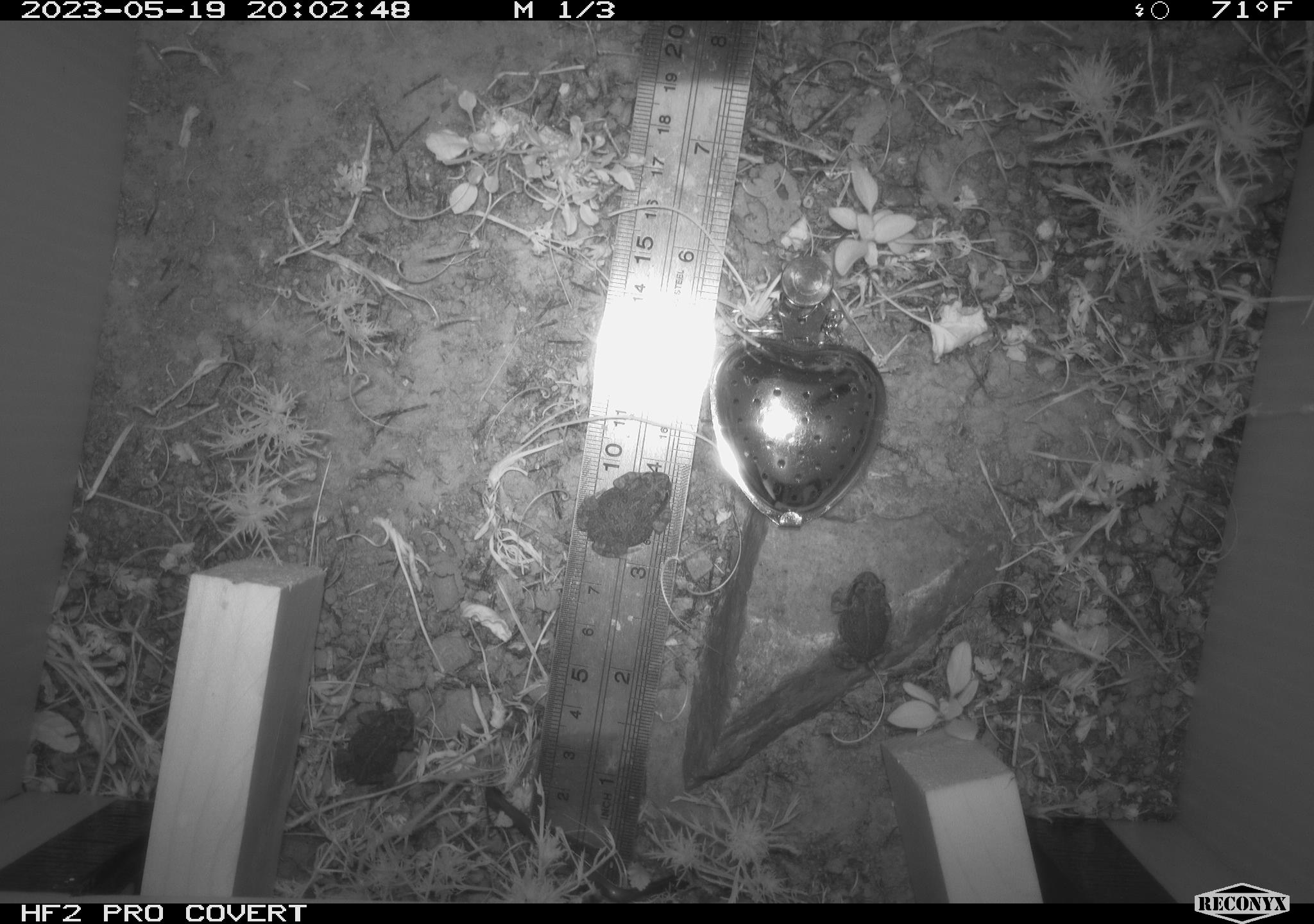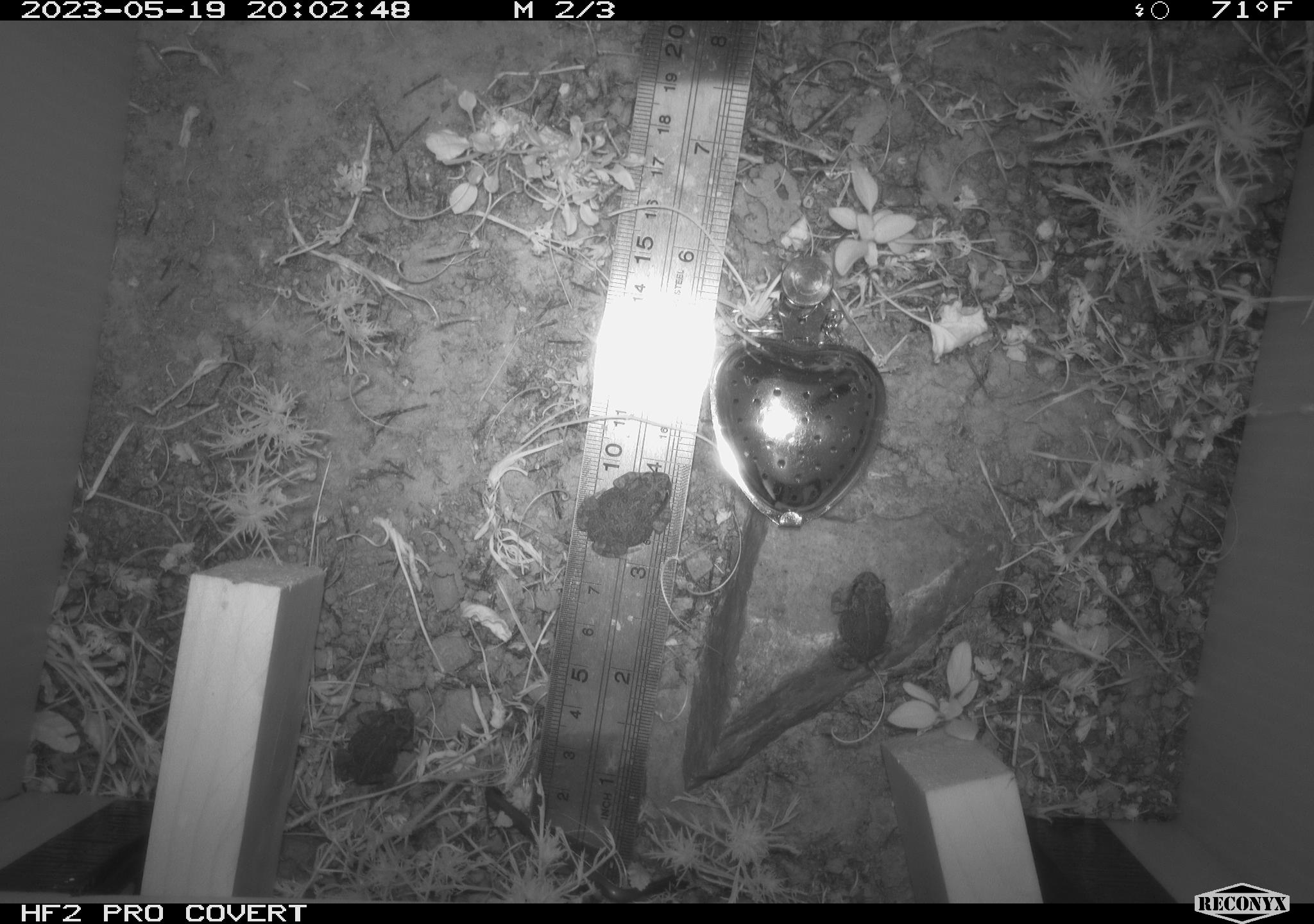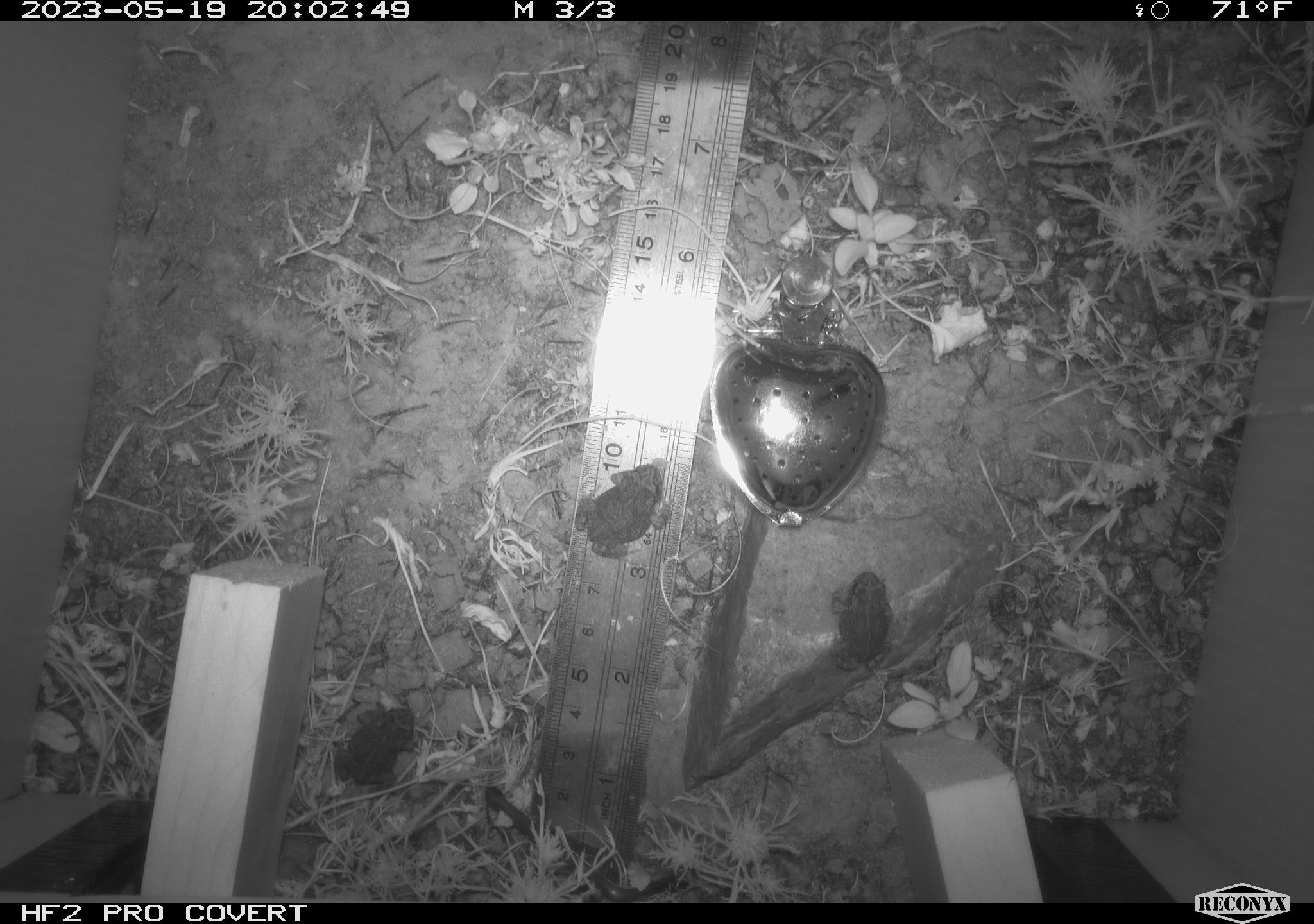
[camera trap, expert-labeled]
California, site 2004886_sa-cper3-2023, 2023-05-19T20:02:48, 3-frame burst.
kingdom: Animalia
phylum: Chordata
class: Amphibia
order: Anura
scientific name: Anura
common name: frogs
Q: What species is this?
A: Frogs (Anura).